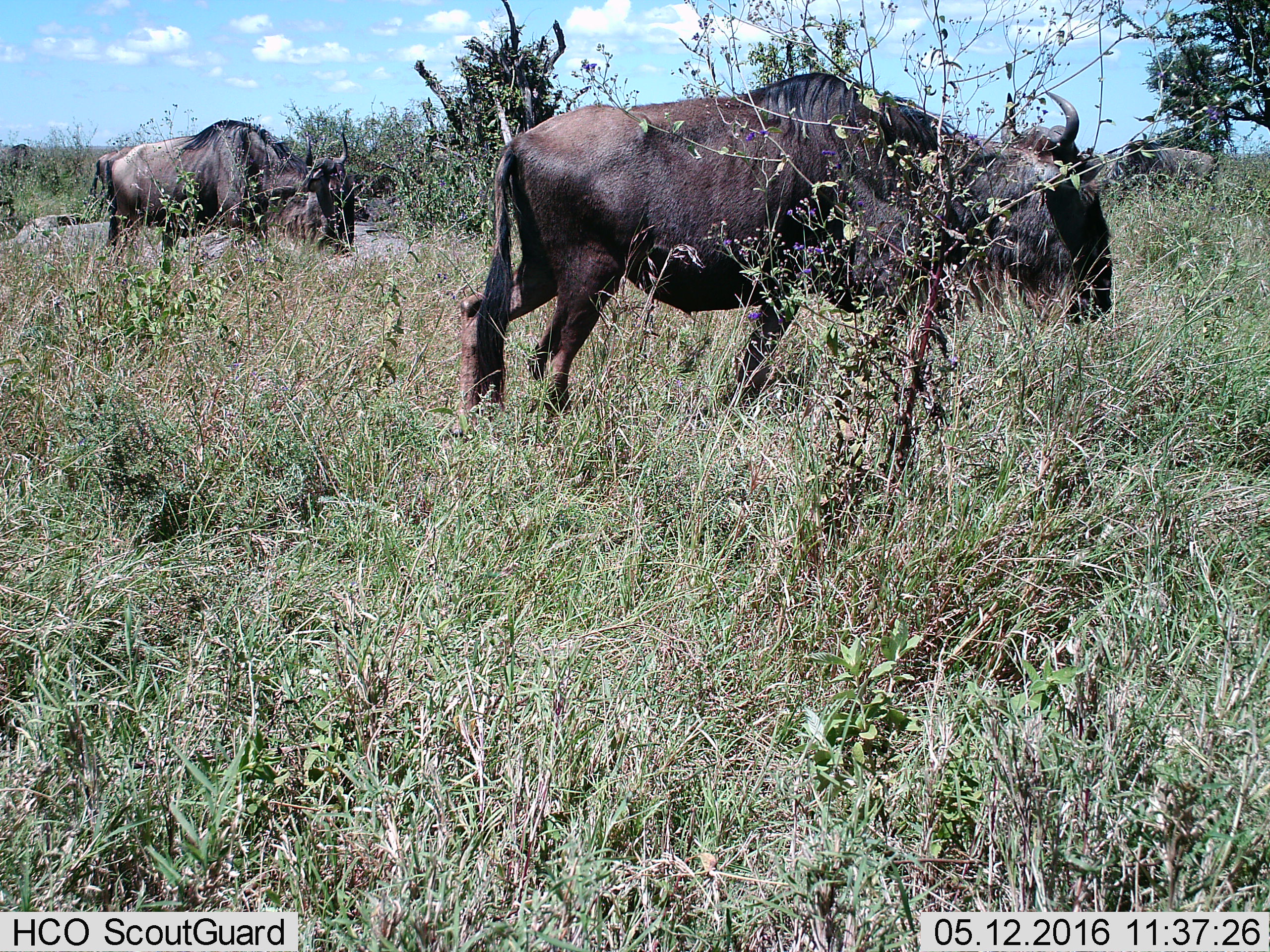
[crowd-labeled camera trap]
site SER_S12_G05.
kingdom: Animalia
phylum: Chordata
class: Mammalia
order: Artiodactyla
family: Bovidae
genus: Connochaetes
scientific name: Connochaetes taurinus taurinus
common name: blue wildebeest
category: wildebeestblue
Wildebeestblue (blue wildebeest) (Connochaetes taurinus taurinus), count 3. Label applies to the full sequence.